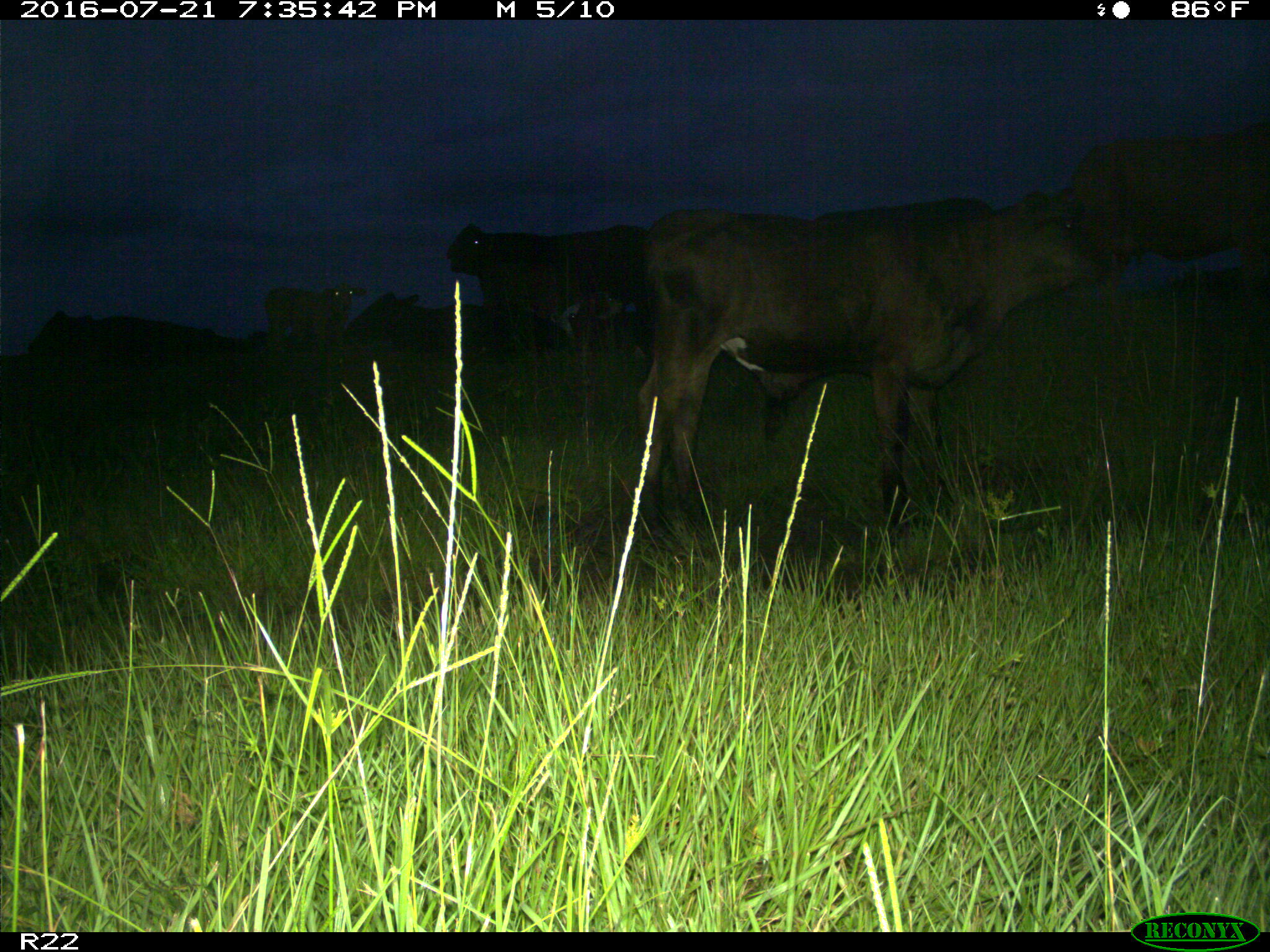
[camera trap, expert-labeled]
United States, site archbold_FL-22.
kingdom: Animalia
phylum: Chordata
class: Mammalia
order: Artiodactyla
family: Bovidae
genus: Bos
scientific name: Bos taurus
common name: domestic cow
Bos taurus (domestic cow).